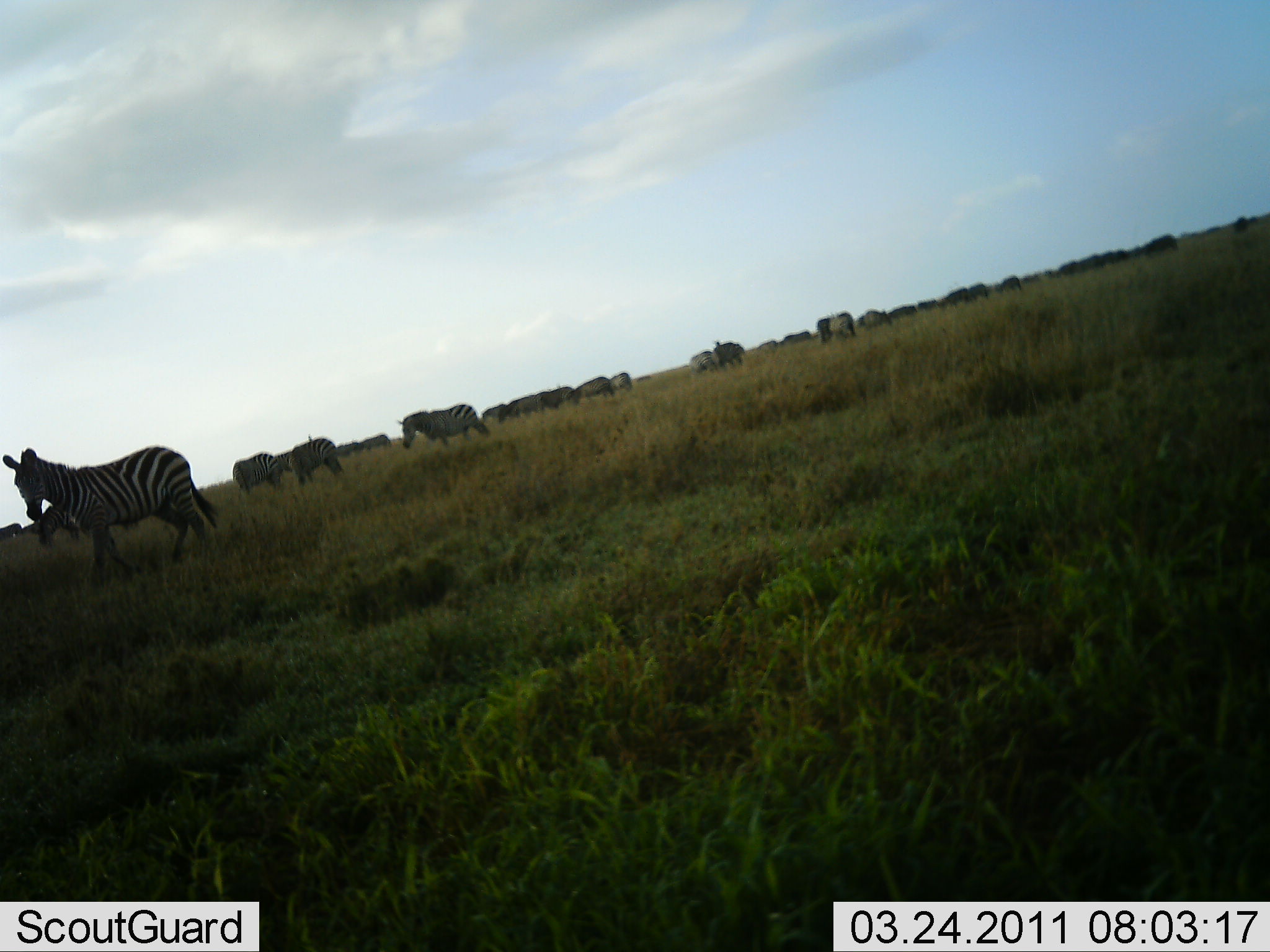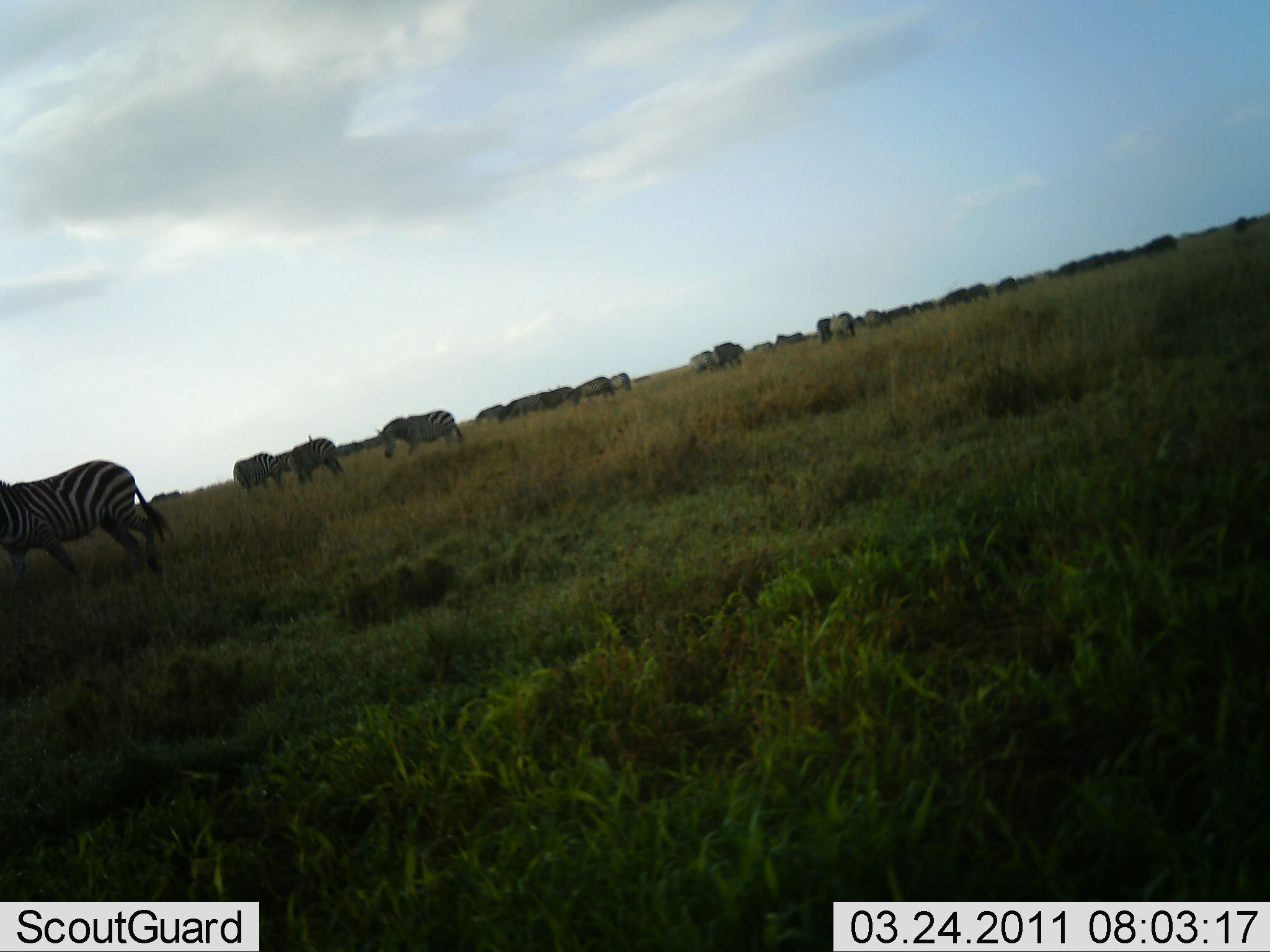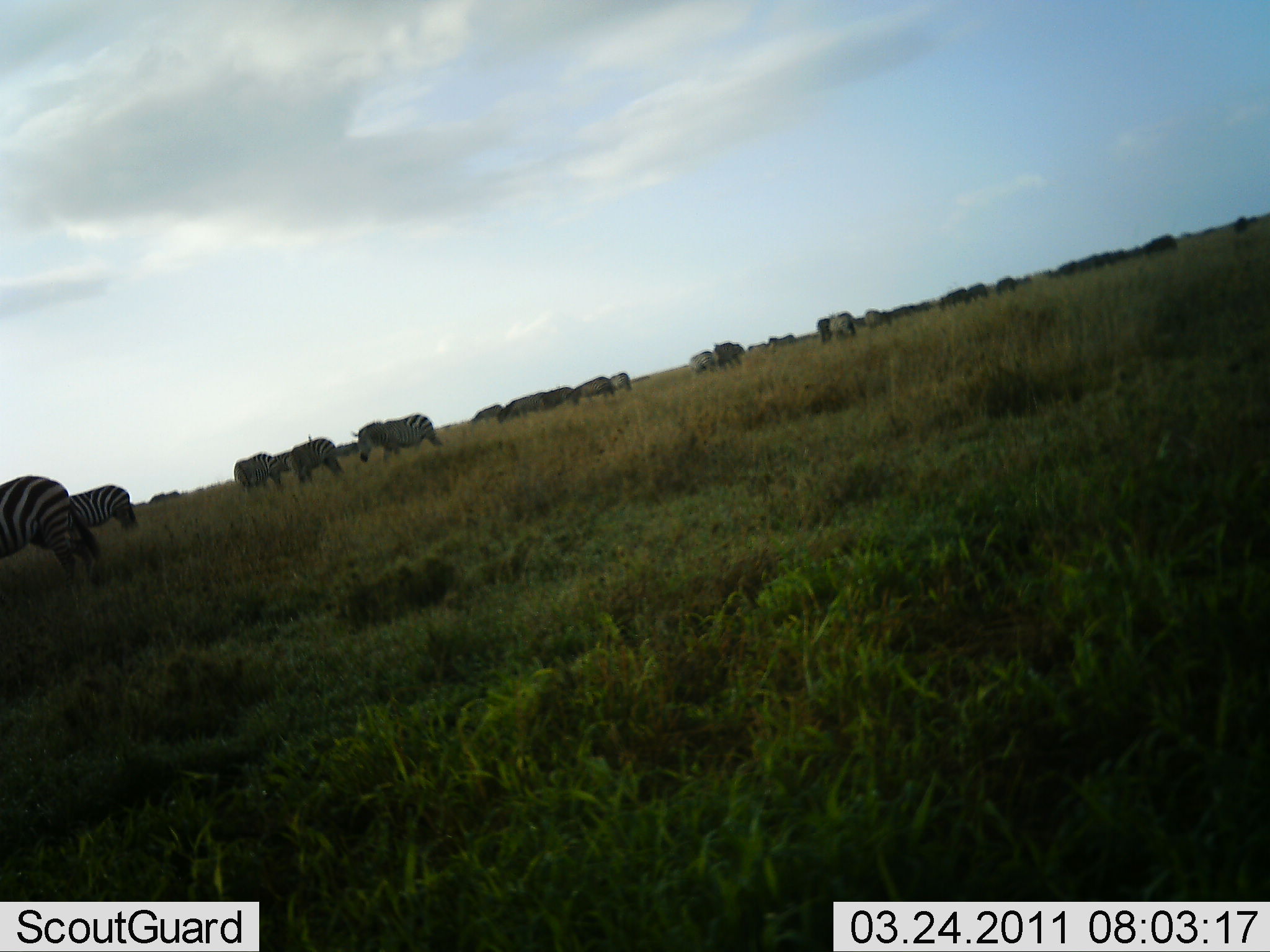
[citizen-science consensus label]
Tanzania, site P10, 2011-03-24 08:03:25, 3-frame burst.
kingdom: Animalia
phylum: Chordata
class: Mammalia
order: Perissodactyla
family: Equidae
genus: Equus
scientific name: Equus quagga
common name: plains zebra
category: zebra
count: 11-50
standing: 67%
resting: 7%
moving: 53%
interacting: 13%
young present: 0%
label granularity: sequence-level